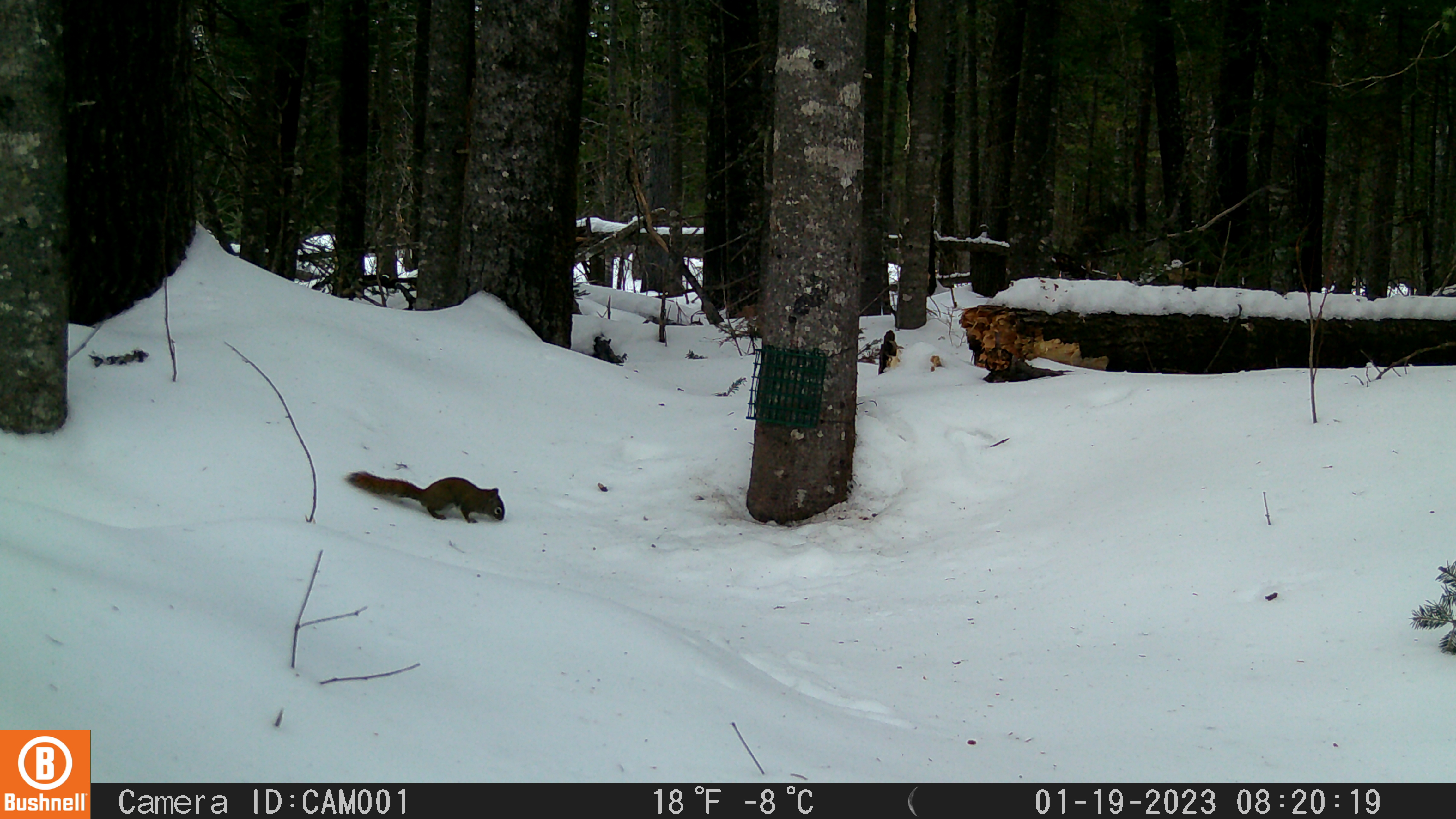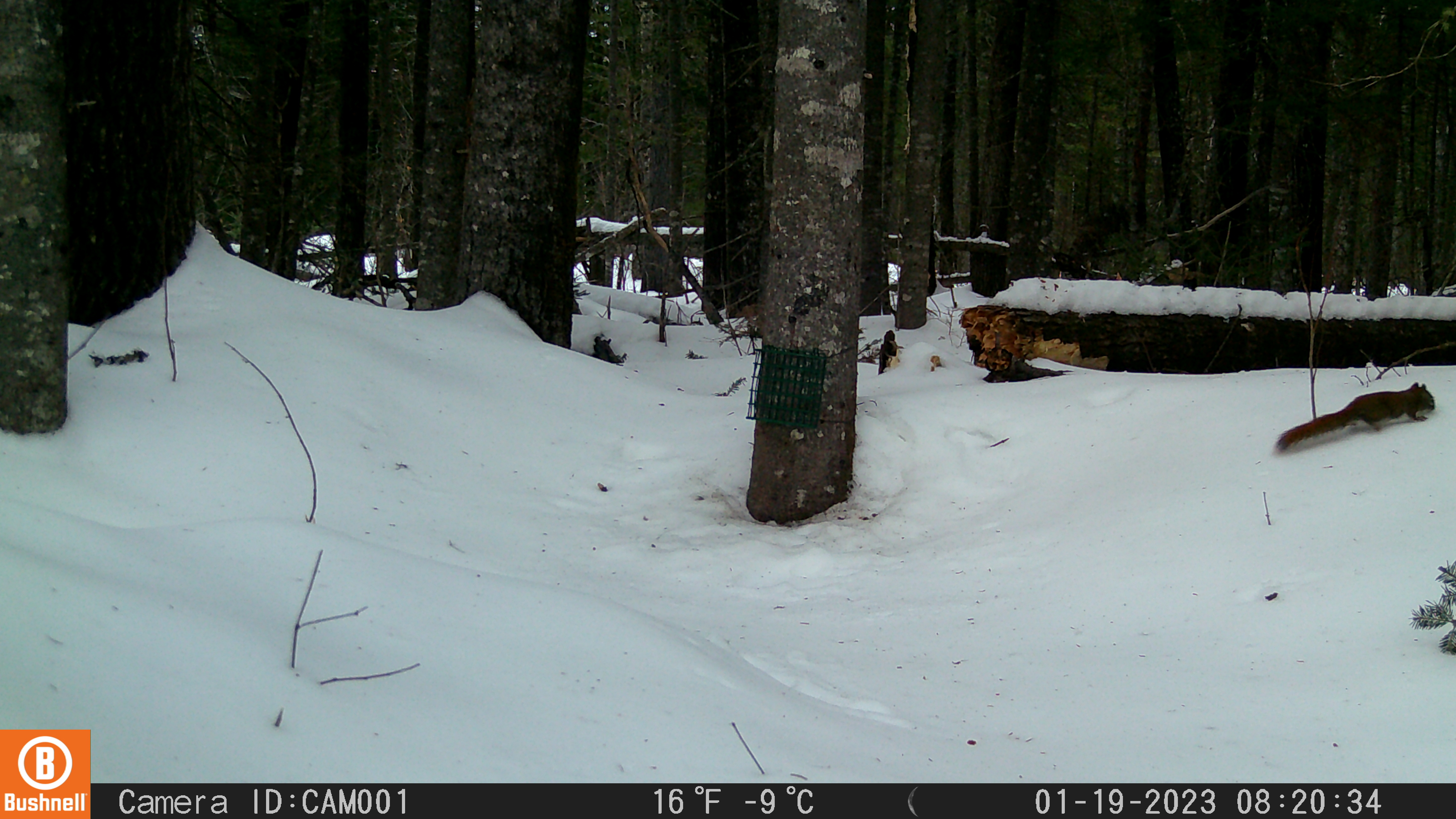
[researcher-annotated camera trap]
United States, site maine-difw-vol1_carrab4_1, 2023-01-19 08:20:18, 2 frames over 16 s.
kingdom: Animalia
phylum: Chordata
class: Mammalia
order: Rodentia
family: Sciuridae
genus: Tamiasciurus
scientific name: Tamiasciurus hudsonicus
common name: red squirrel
Red squirrel (Tamiasciurus hudsonicus).